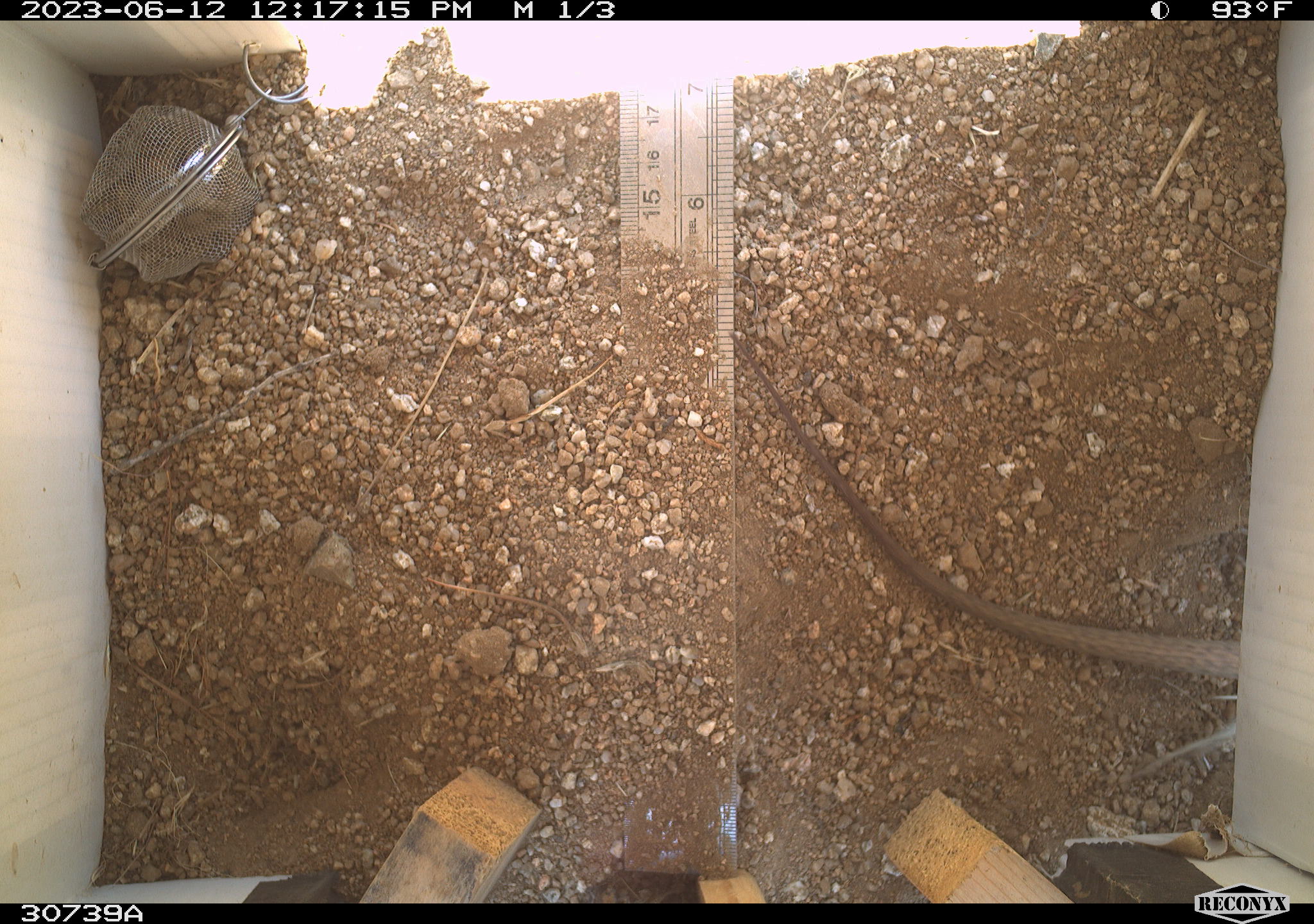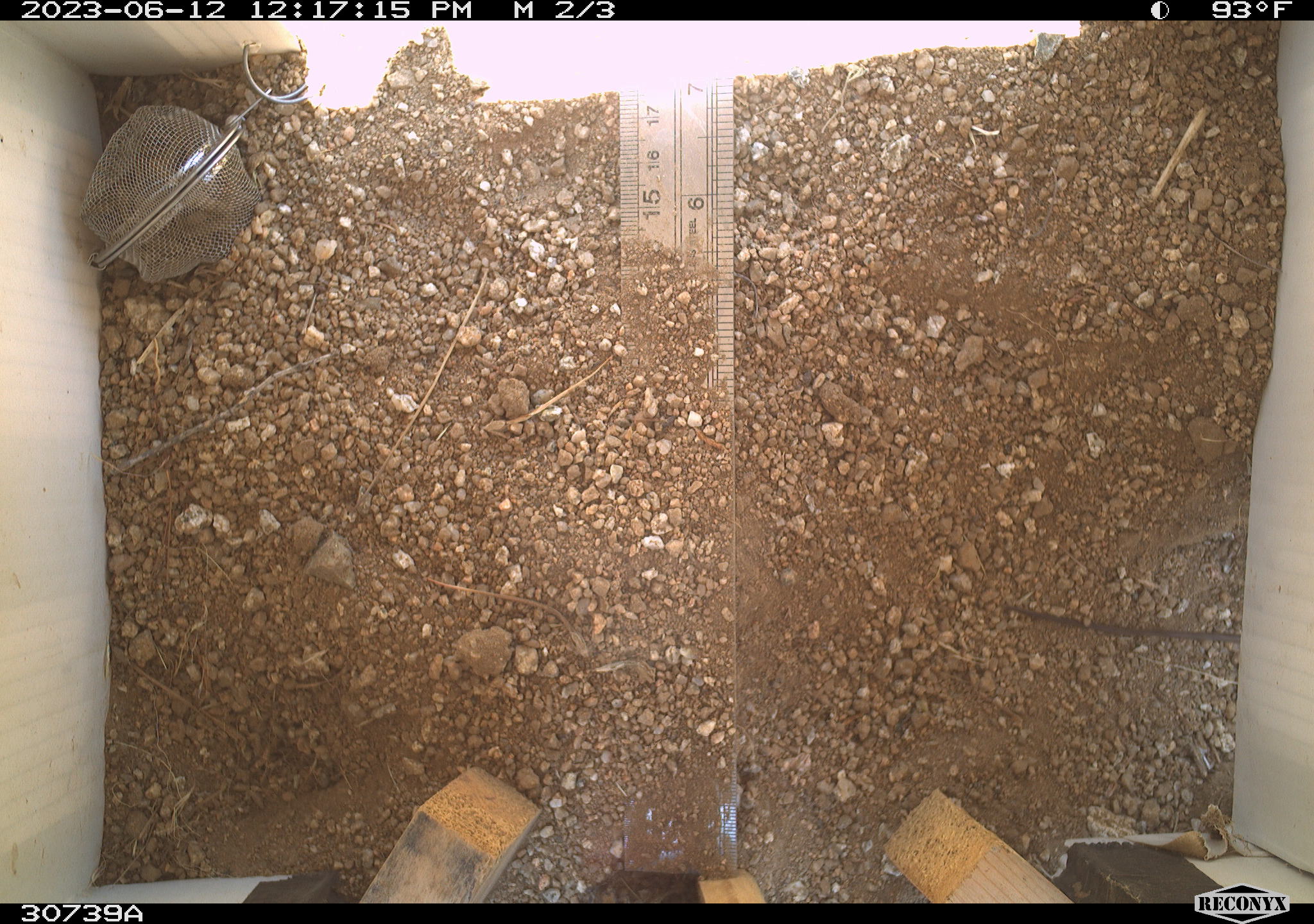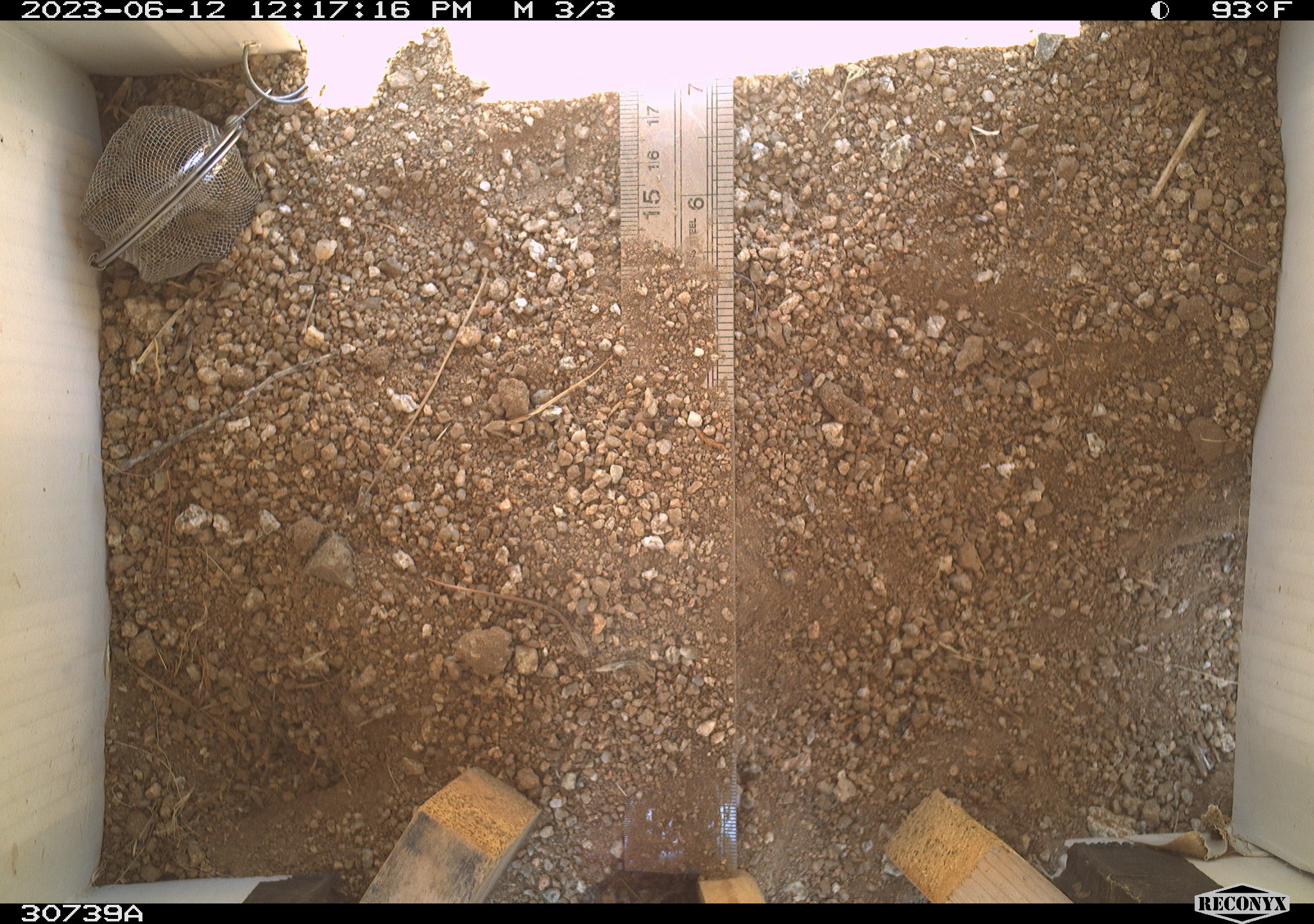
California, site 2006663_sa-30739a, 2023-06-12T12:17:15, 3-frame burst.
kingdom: Animalia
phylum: Chordata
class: Reptilia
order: Squamata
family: Teiidae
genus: Aspidoscelis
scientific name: Aspidoscelis tigris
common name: western whiptail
Western whiptail (Aspidoscelis tigris).